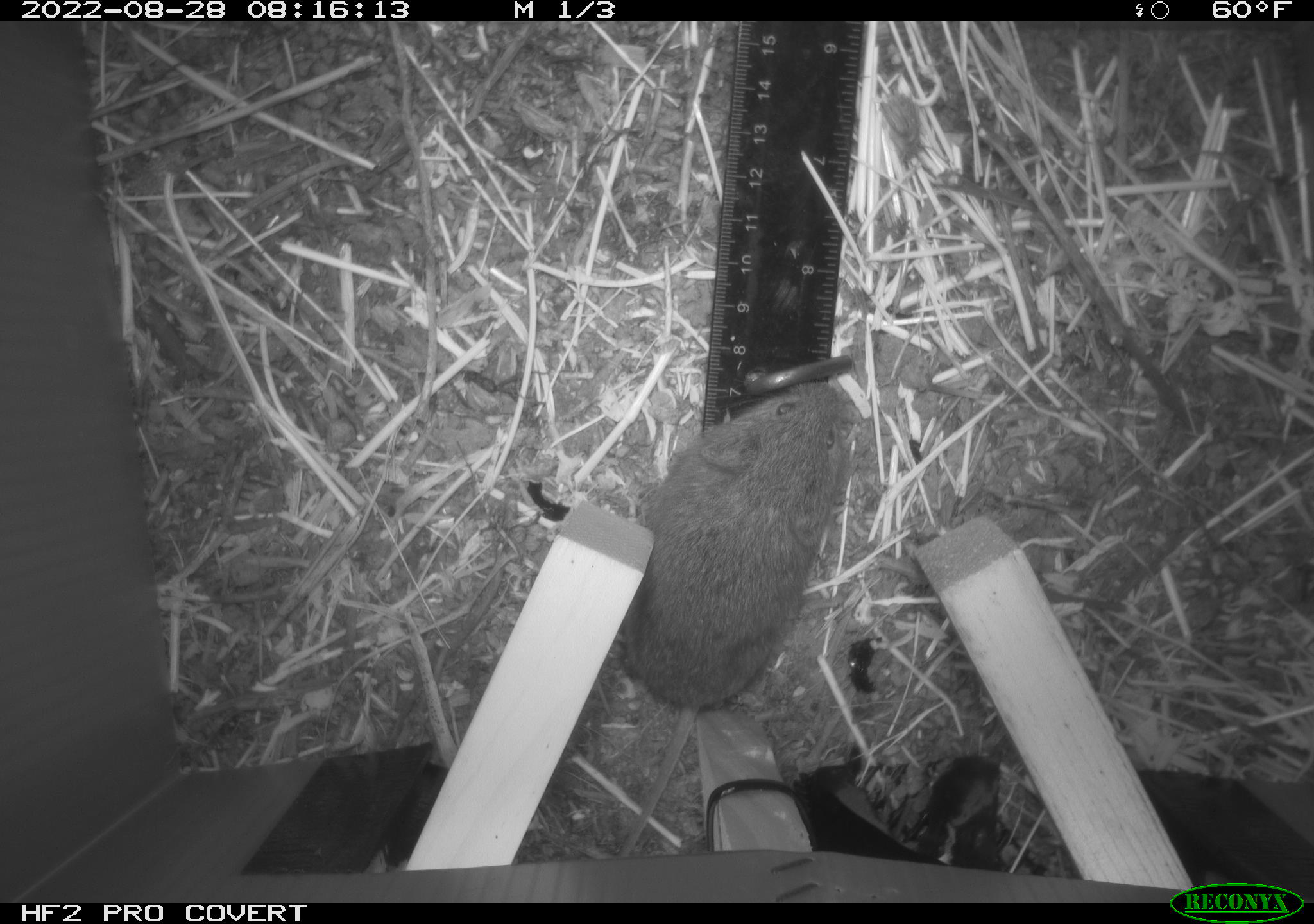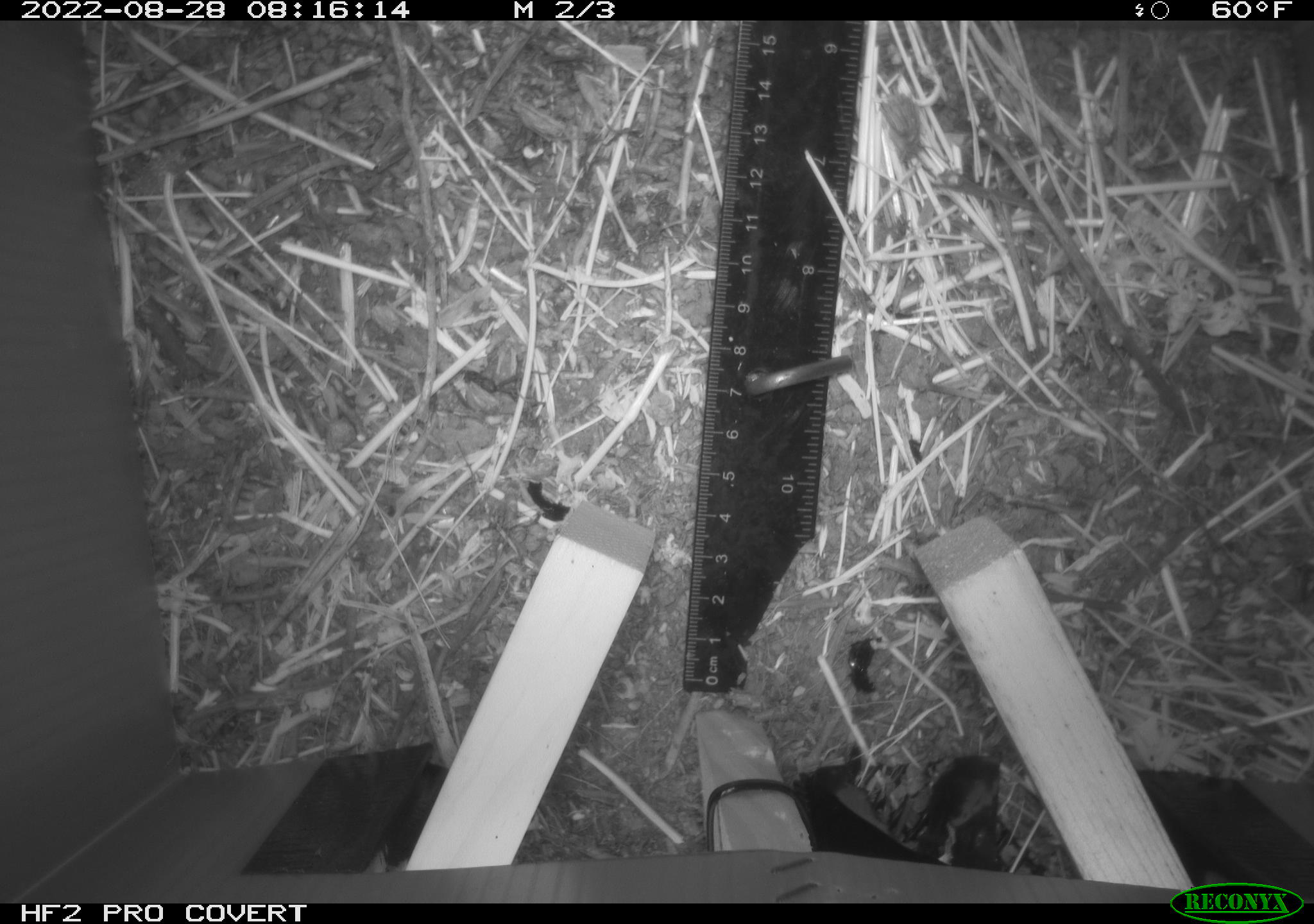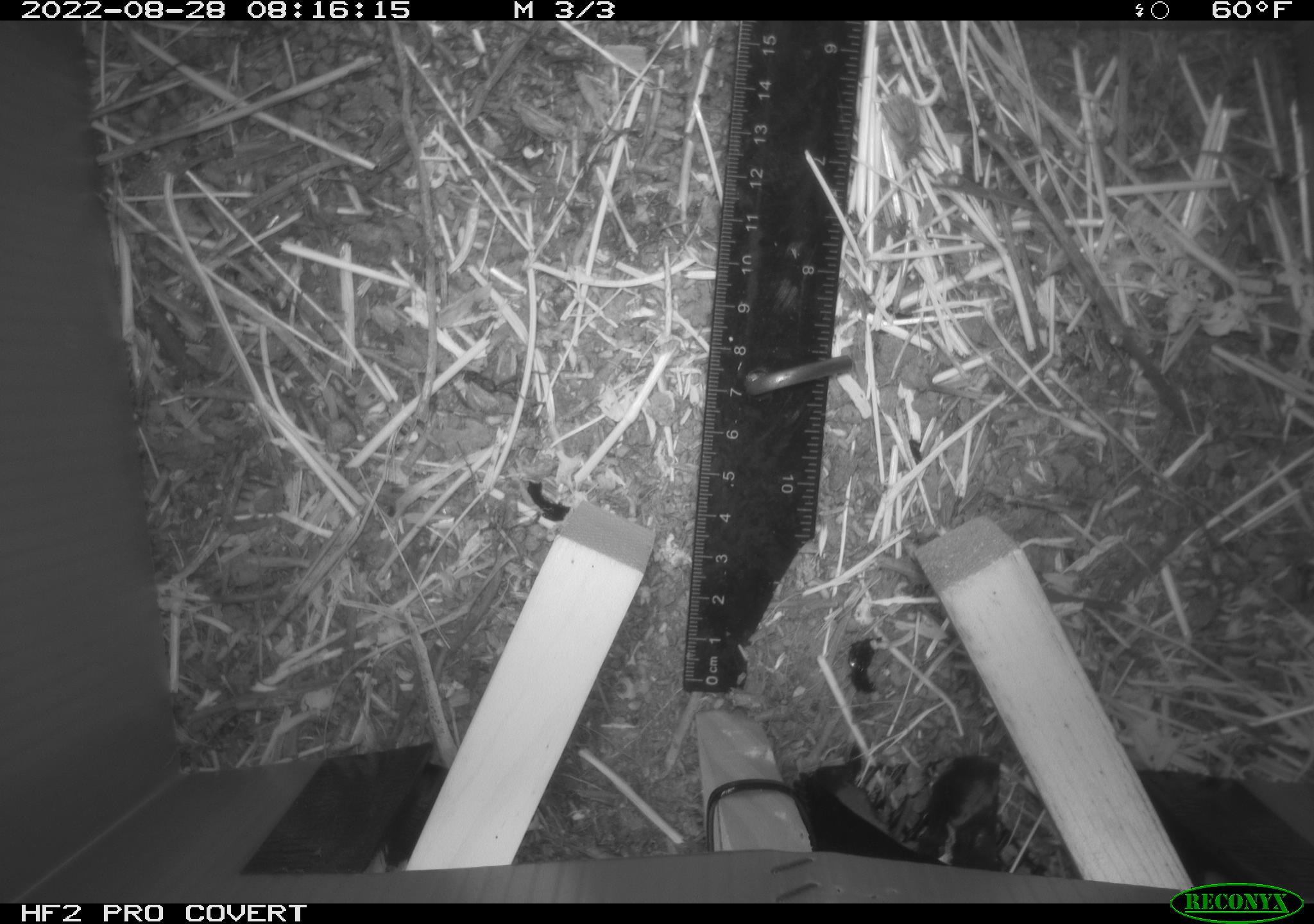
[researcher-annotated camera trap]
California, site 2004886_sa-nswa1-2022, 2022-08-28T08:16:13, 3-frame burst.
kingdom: Animalia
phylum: Chordata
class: Mammalia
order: Rodentia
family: Cricetidae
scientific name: Cricetidae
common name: hamsters, voles, lemmings, and allies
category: cricetidae family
Cricetidae family (hamsters, voles, lemmings, and allies) (Cricetidae).